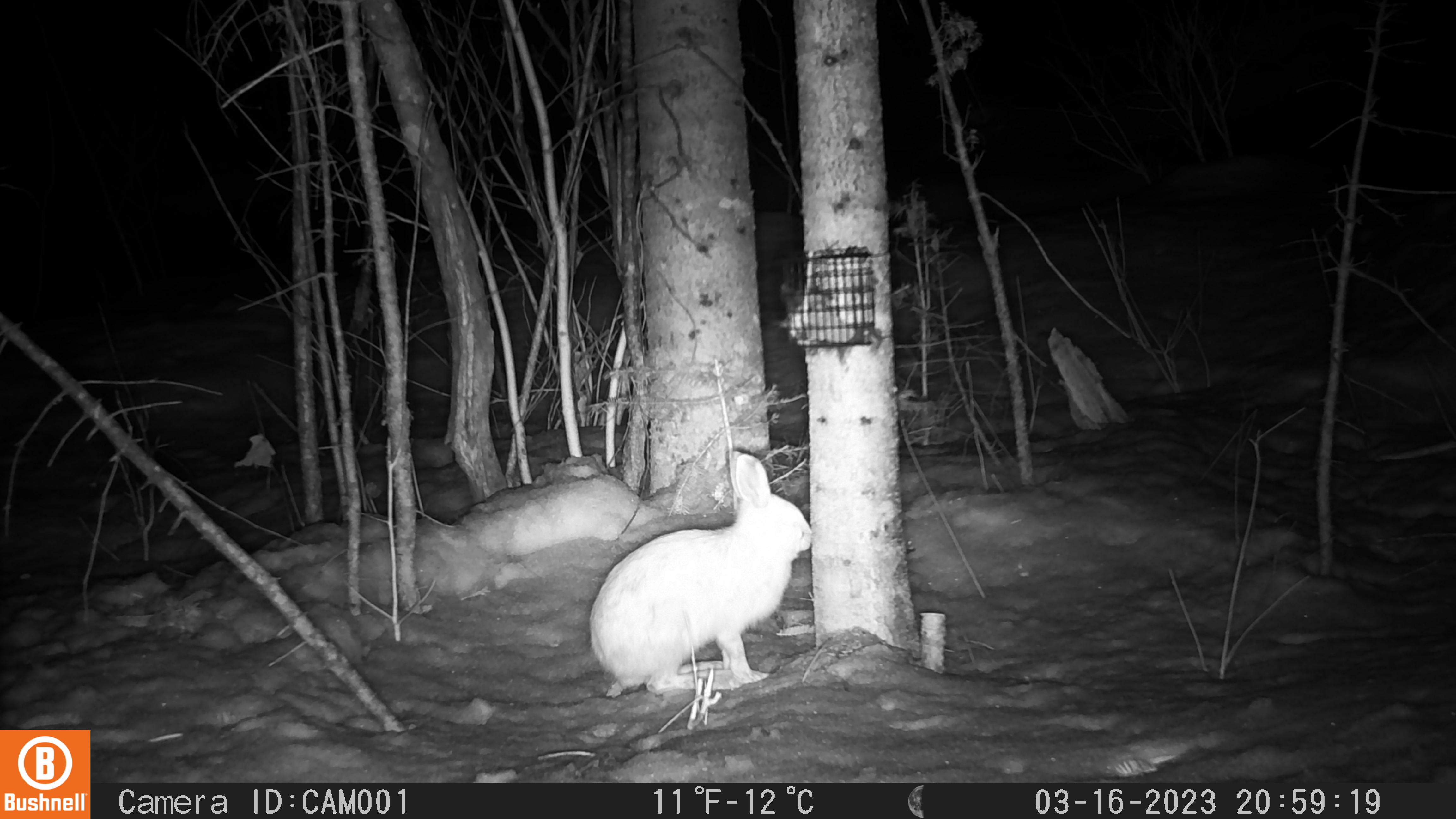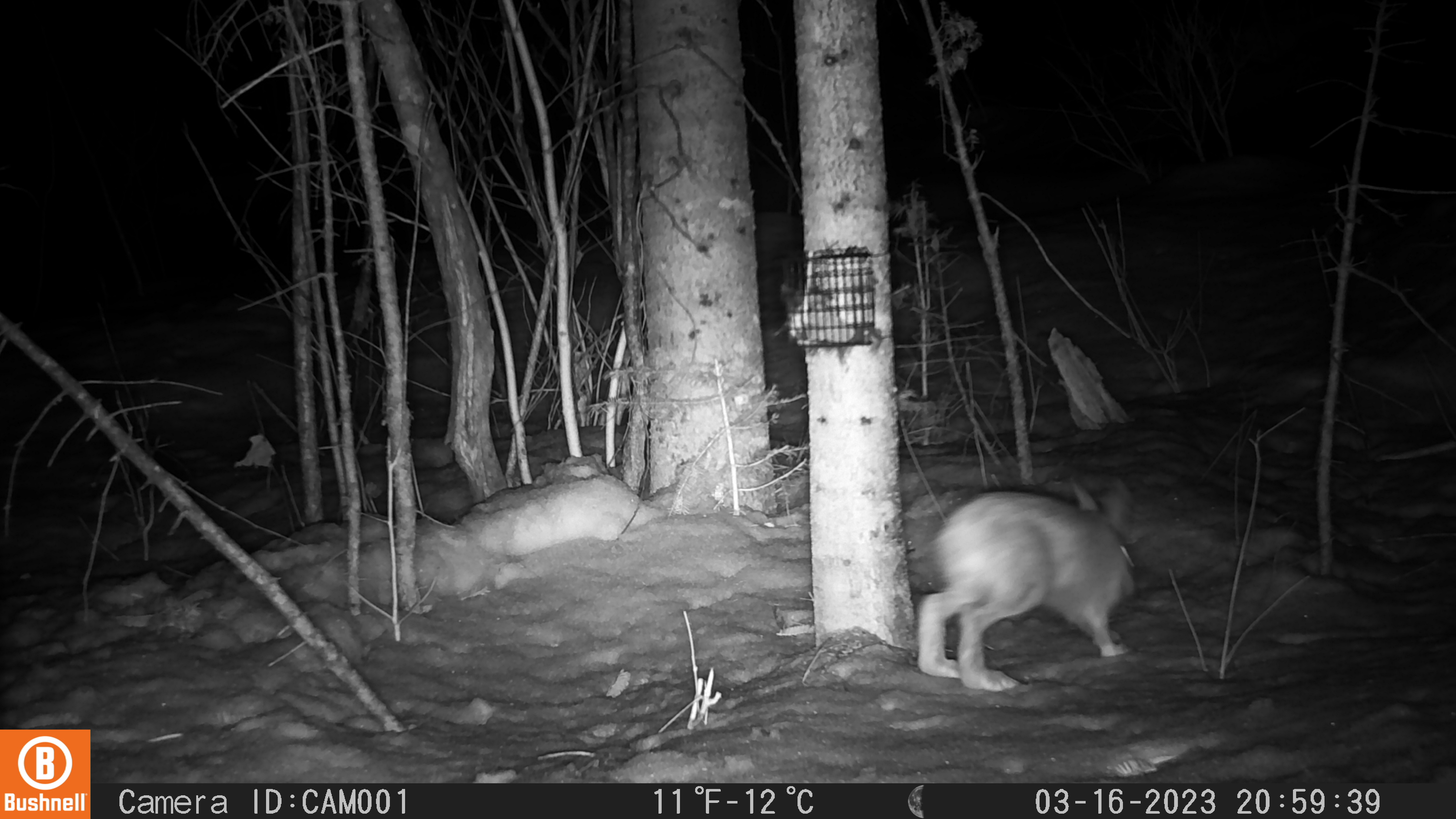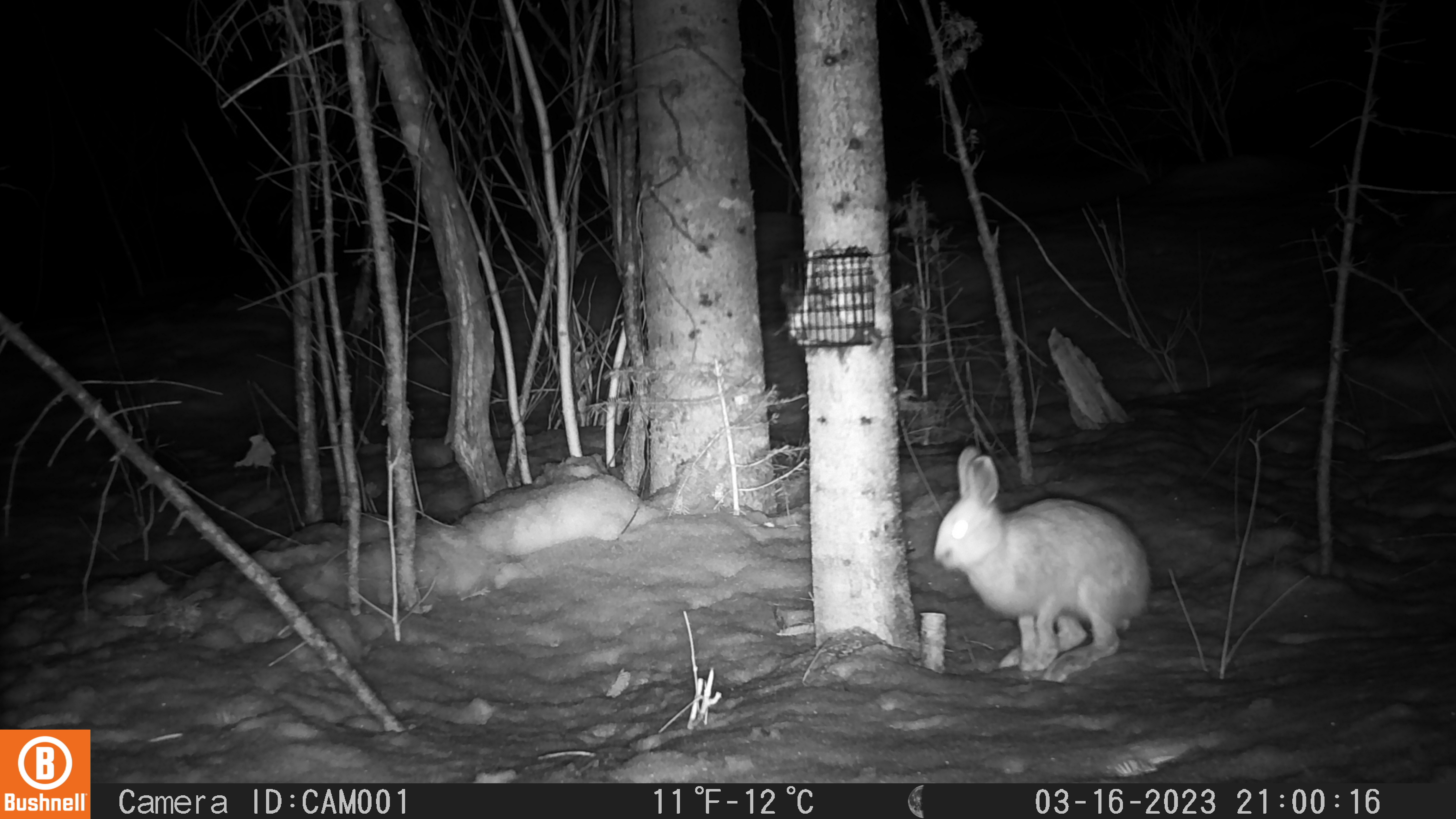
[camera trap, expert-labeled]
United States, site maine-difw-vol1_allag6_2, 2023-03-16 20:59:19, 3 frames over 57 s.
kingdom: Animalia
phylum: Chordata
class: Mammalia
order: Lagomorpha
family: Leporidae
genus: Lepus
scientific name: Lepus americanus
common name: snowshoe hare